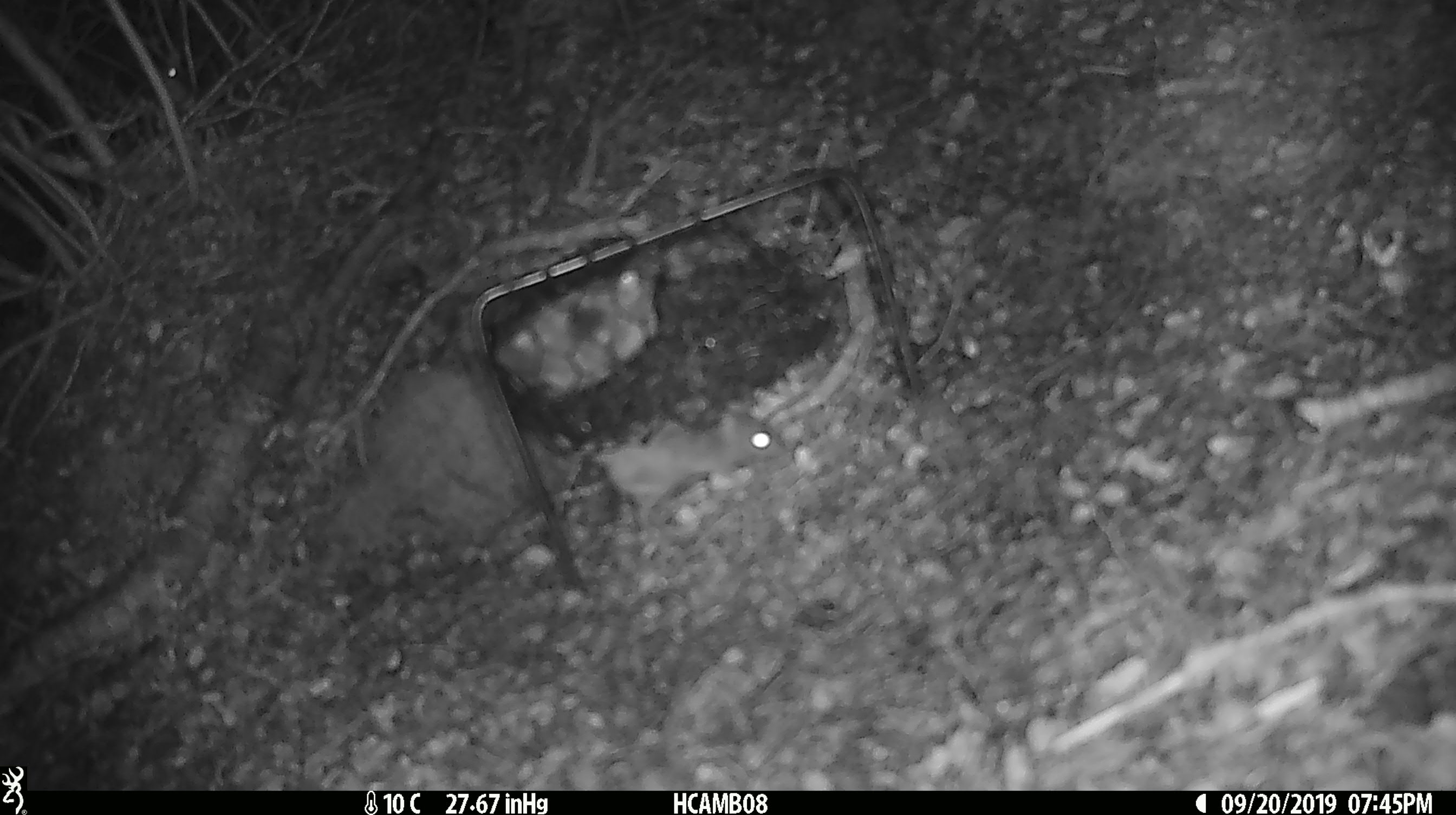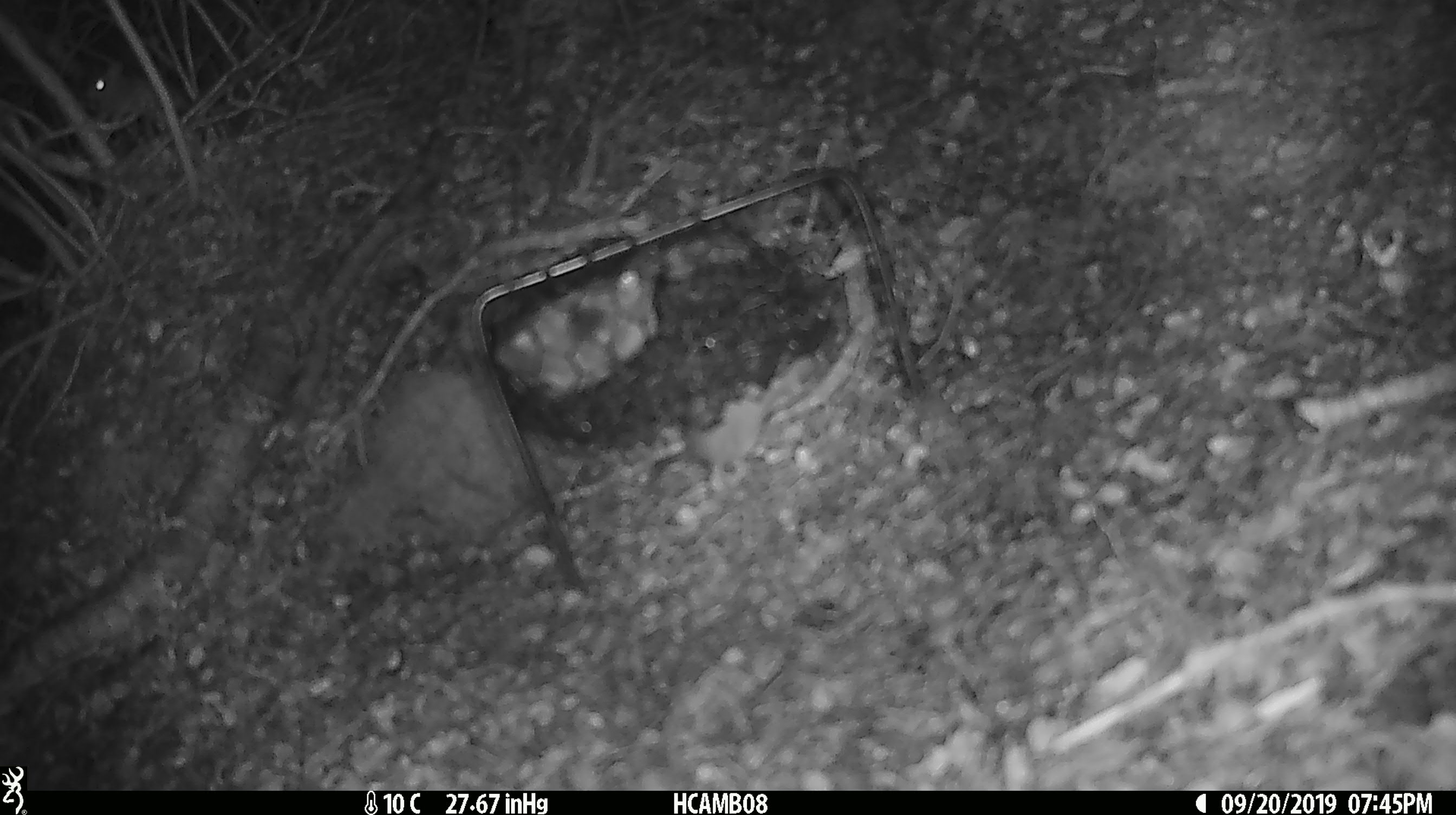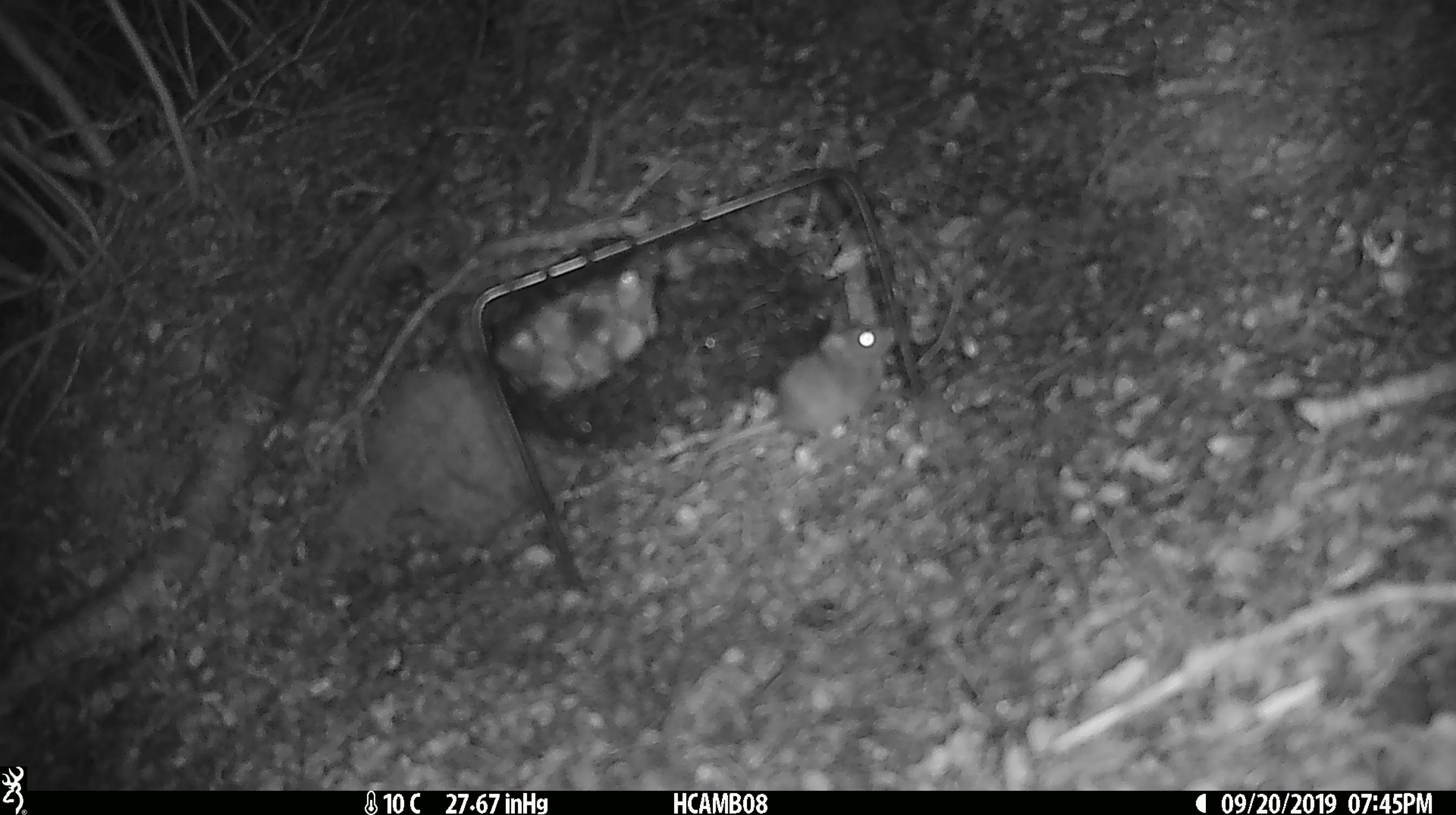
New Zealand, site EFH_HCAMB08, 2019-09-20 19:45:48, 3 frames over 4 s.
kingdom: Animalia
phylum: Chordata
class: Mammalia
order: Rodentia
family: Muridae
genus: Mus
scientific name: Mus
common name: mouse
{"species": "mouse (Mus)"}